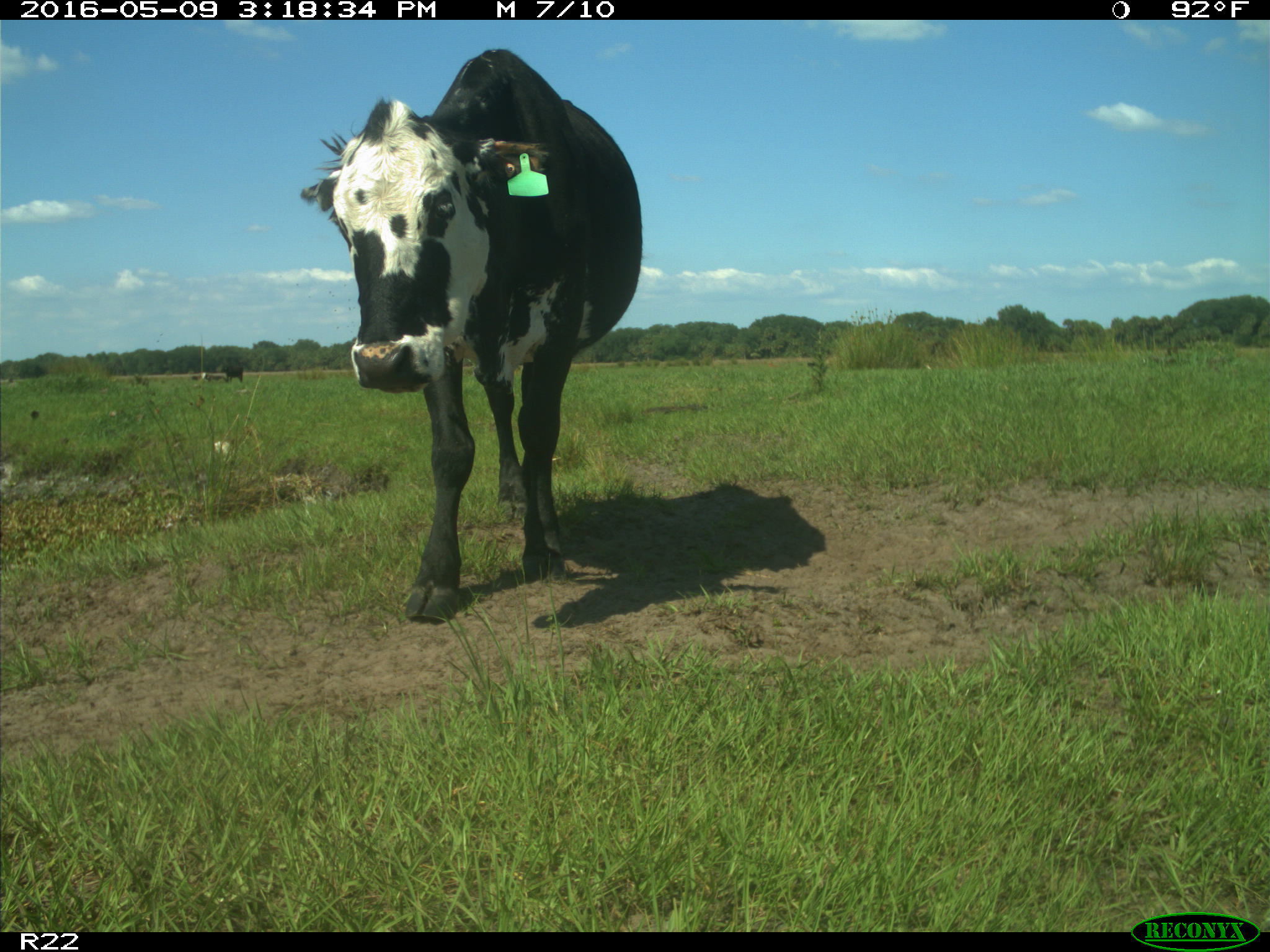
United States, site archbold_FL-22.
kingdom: Animalia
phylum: Chordata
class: Mammalia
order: Artiodactyla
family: Bovidae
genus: Bos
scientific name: Bos taurus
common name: domestic cow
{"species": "Bos taurus (domestic cow)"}